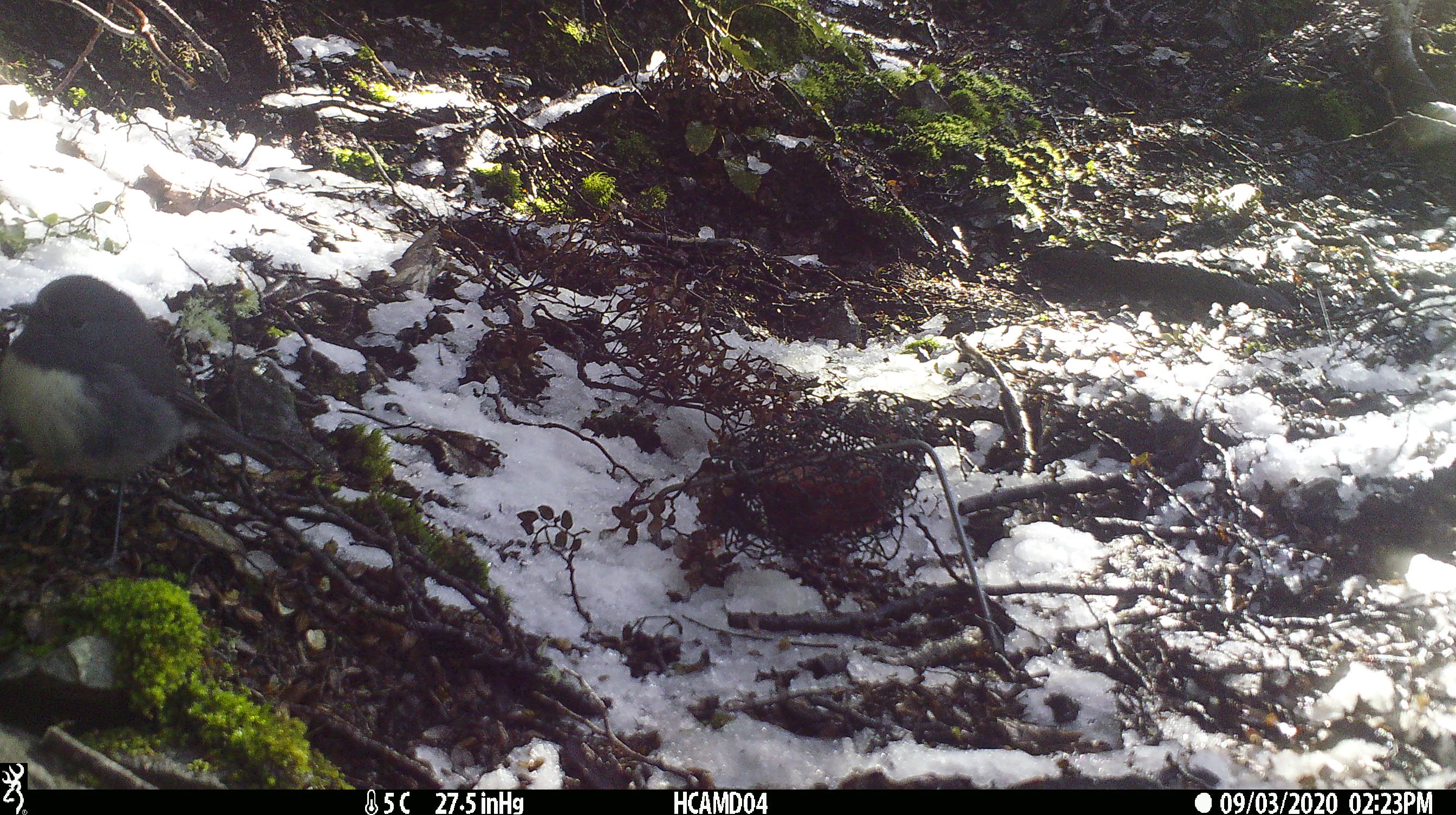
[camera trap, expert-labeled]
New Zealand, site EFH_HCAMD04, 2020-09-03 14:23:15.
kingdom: Animalia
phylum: Chordata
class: Aves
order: Passeriformes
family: Petroicidae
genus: Petroica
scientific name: Petroica australis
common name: new zealand robin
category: robin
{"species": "robin (new zealand robin) (Petroica australis)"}